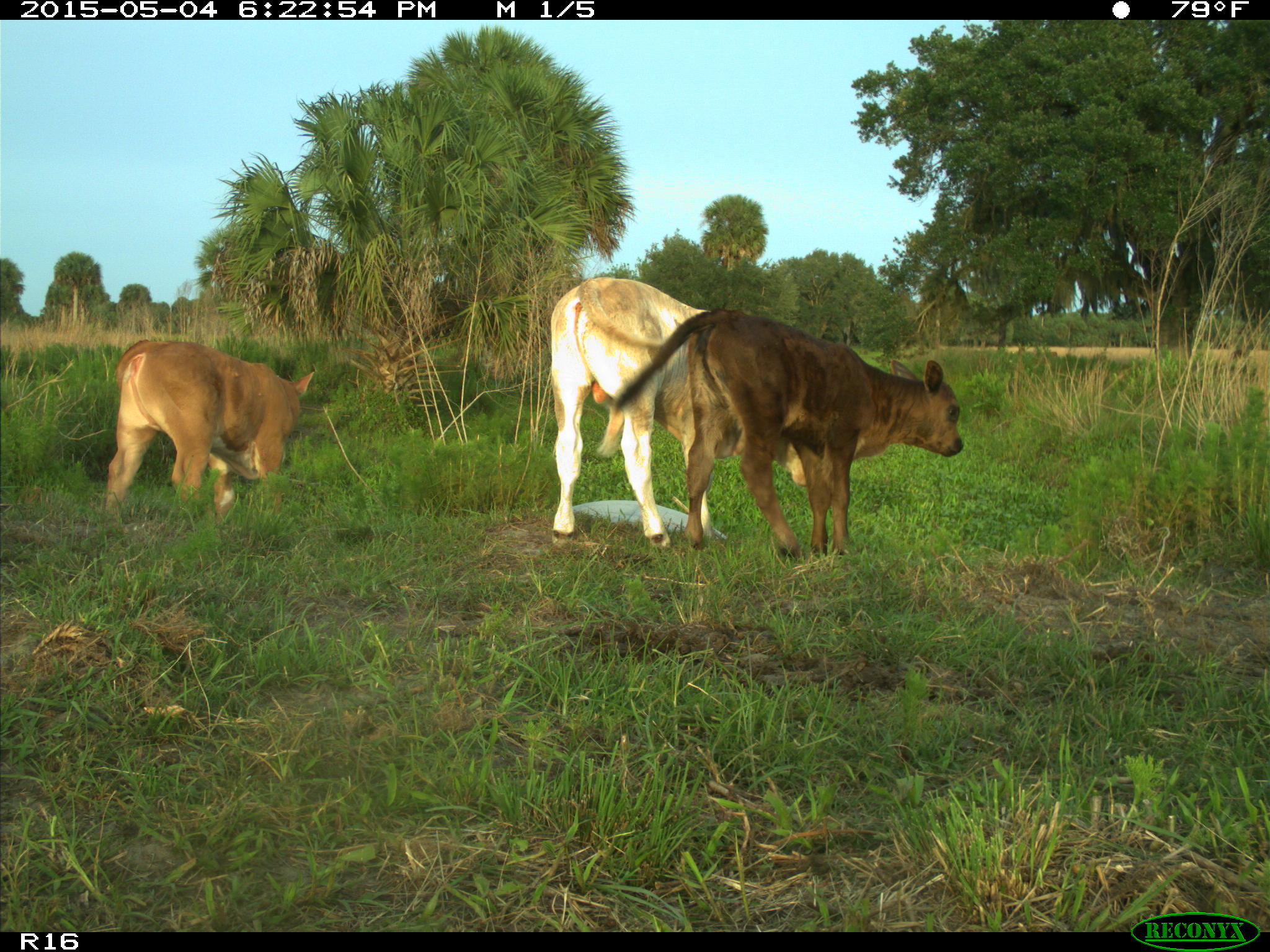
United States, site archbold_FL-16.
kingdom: Animalia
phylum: Chordata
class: Mammalia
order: Artiodactyla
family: Bovidae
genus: Bos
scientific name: Bos taurus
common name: domestic cow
Bos taurus (domestic cow).